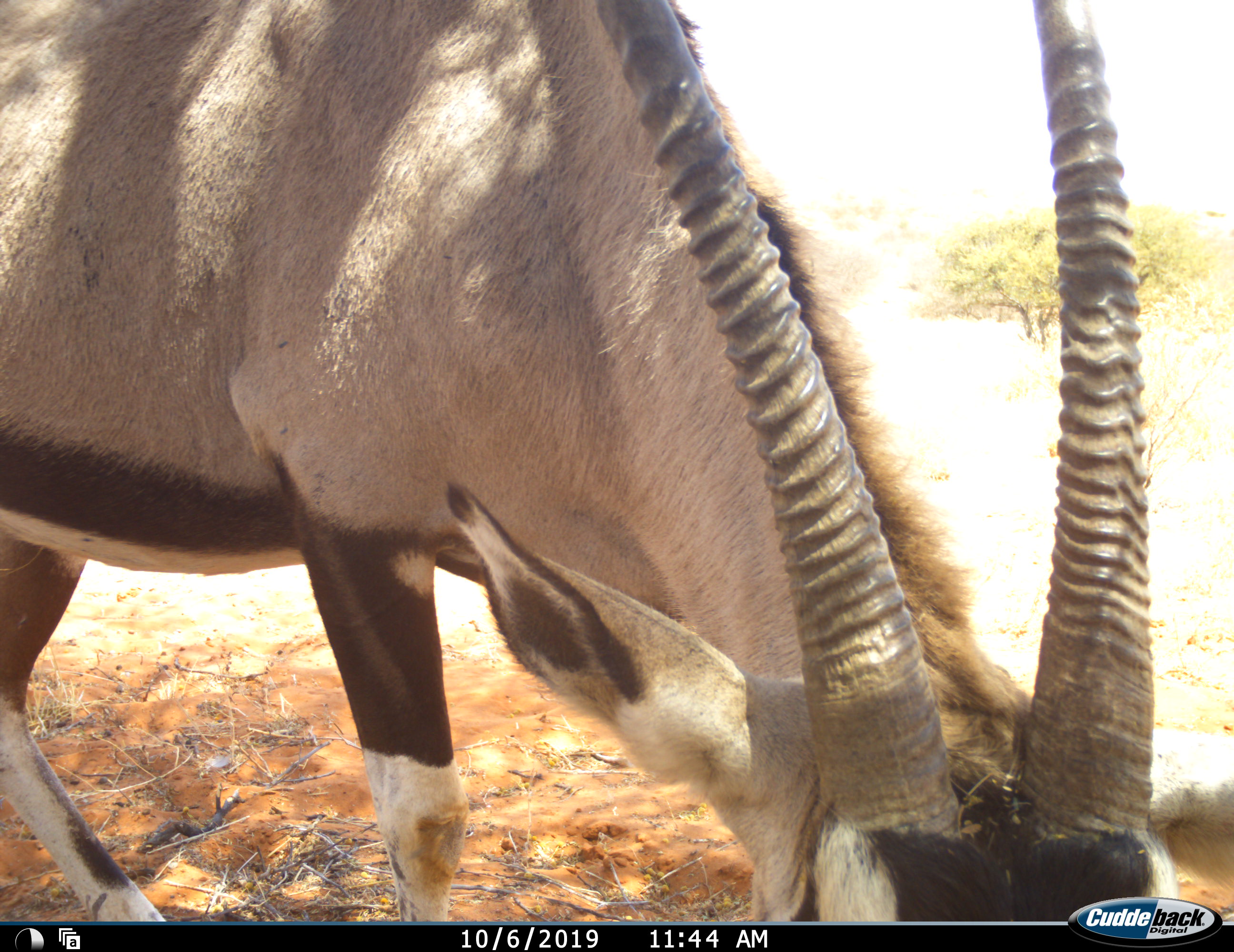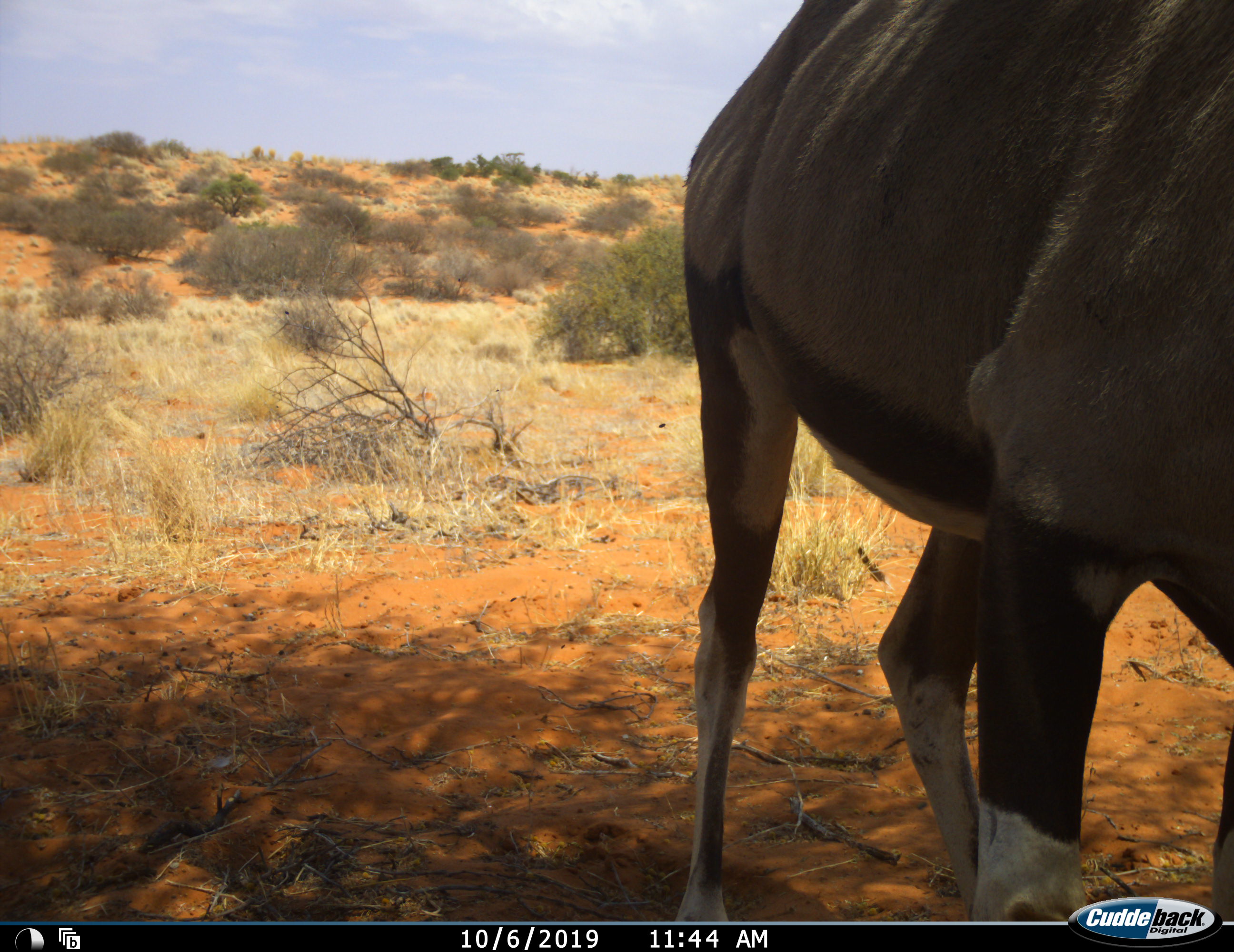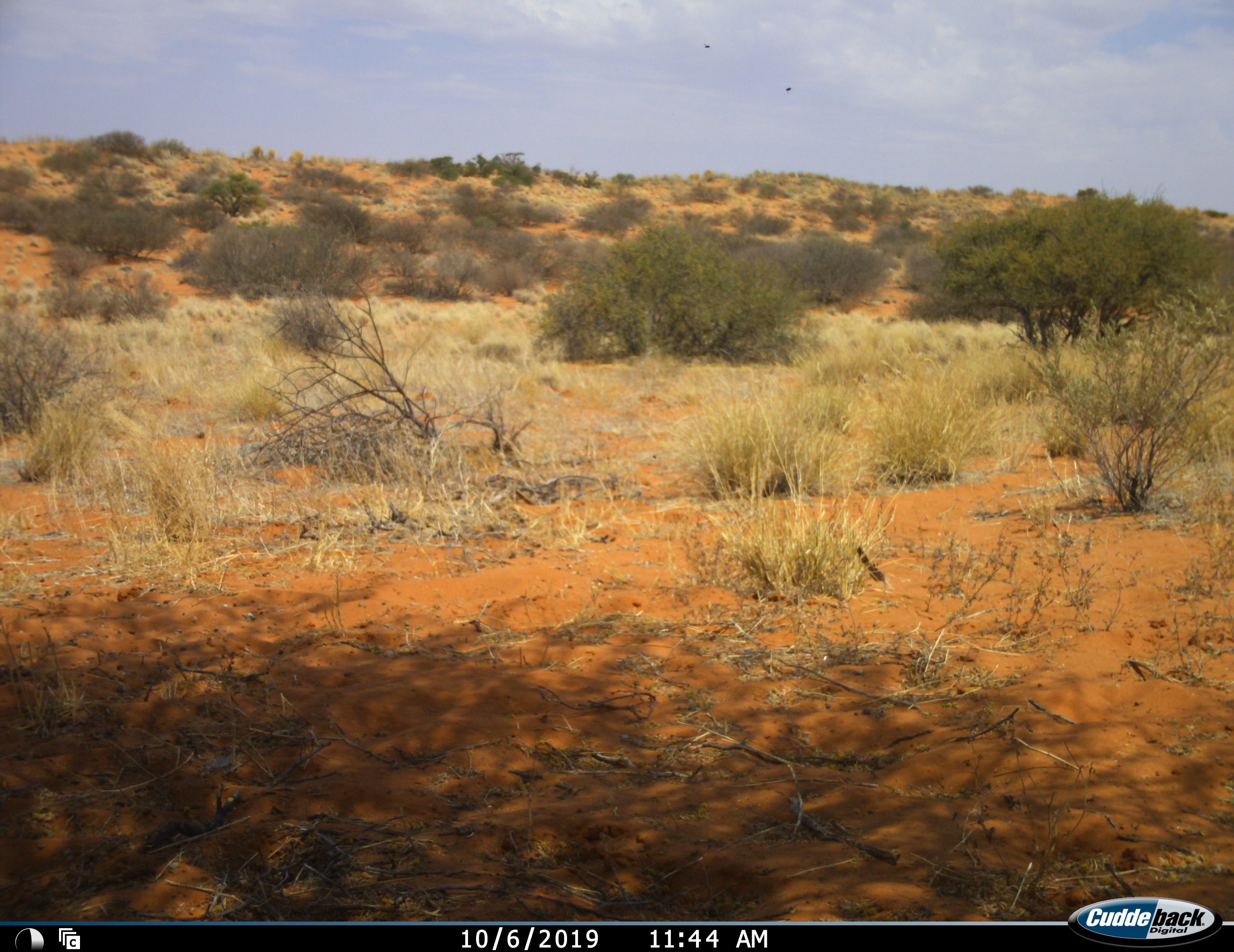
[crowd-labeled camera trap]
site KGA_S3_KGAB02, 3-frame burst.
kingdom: Animalia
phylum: Chordata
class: Mammalia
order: Artiodactyla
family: Bovidae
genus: Oryx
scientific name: Oryx gazella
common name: gemsbok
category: oryx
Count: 1.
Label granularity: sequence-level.